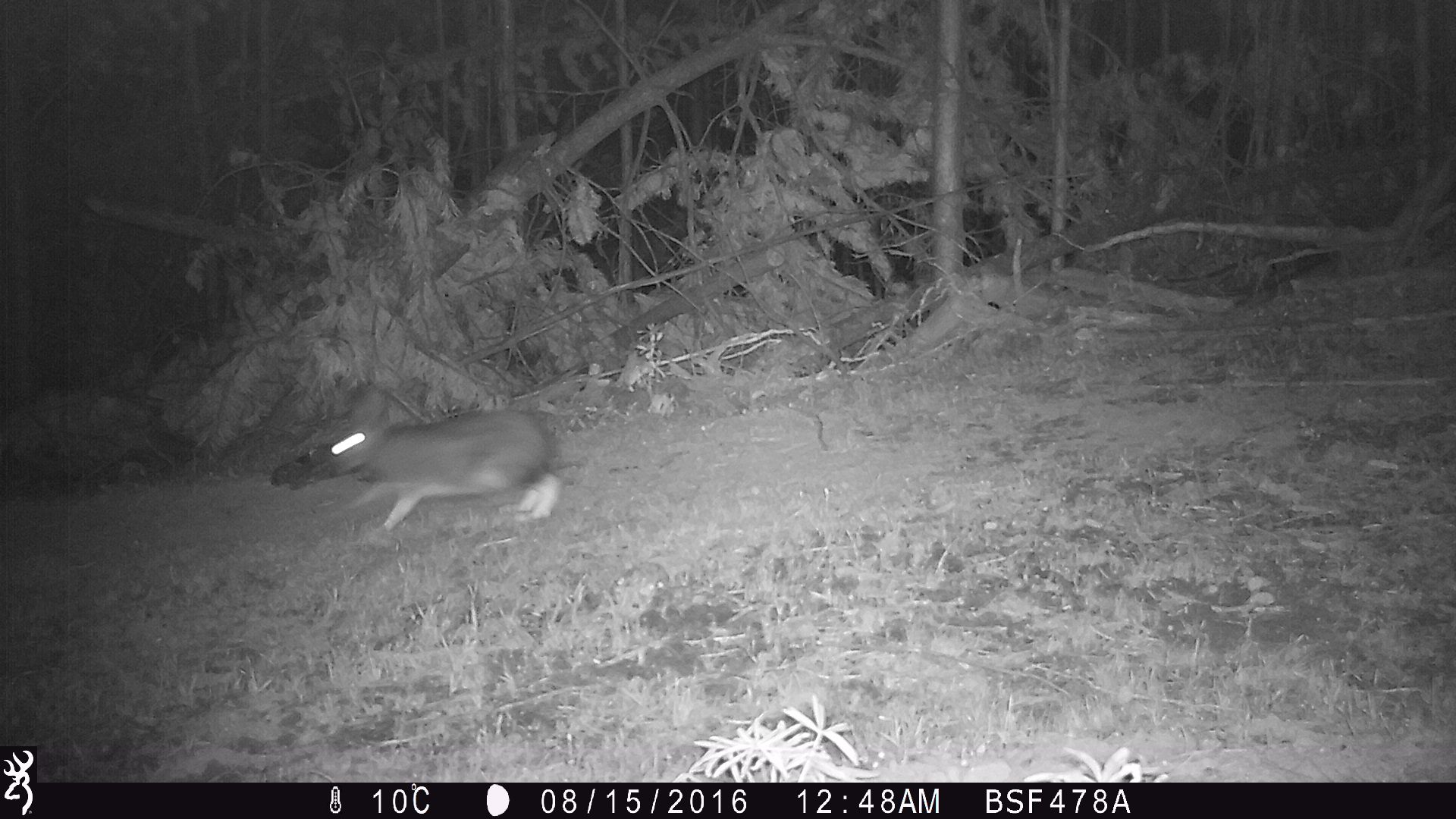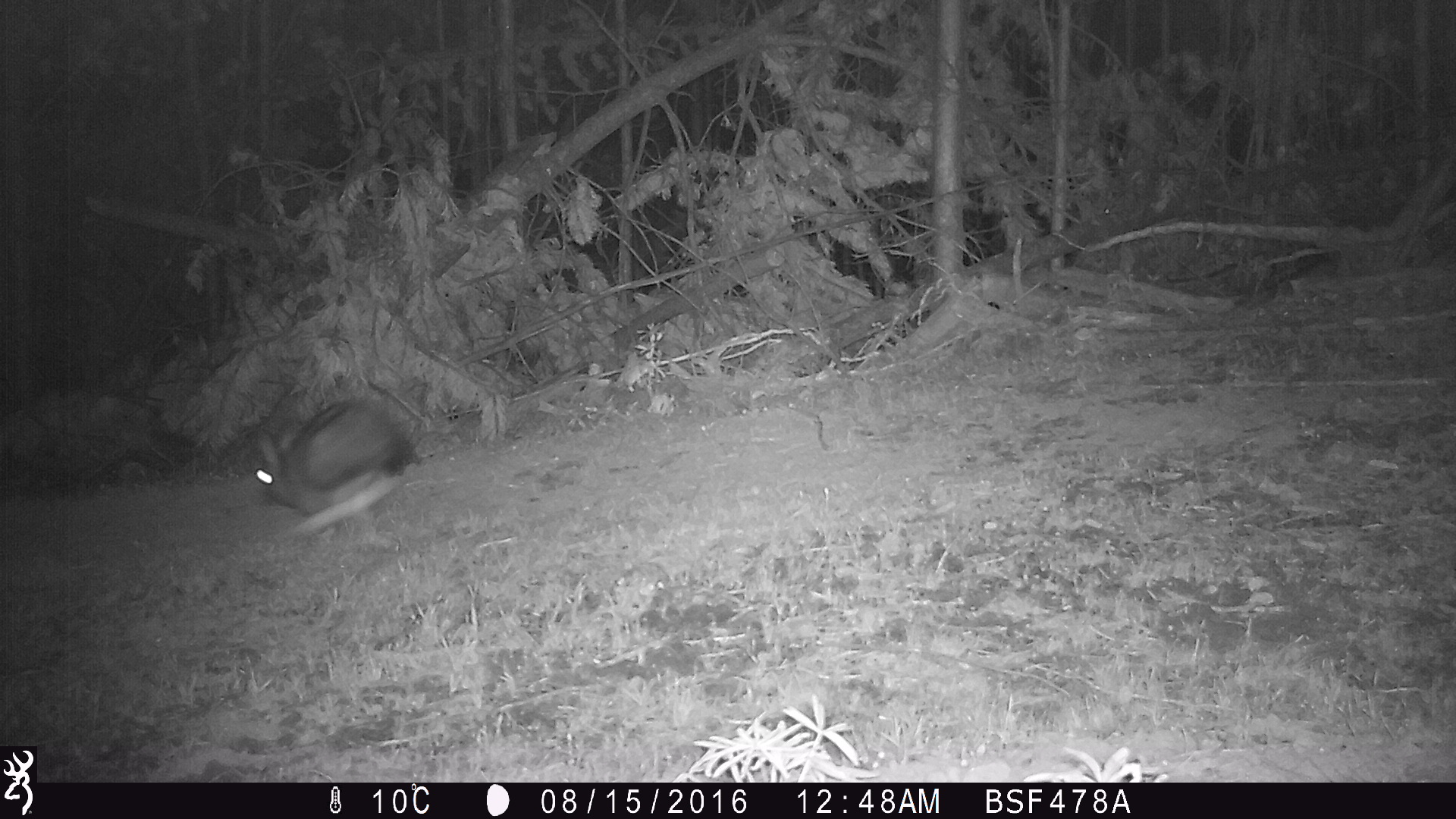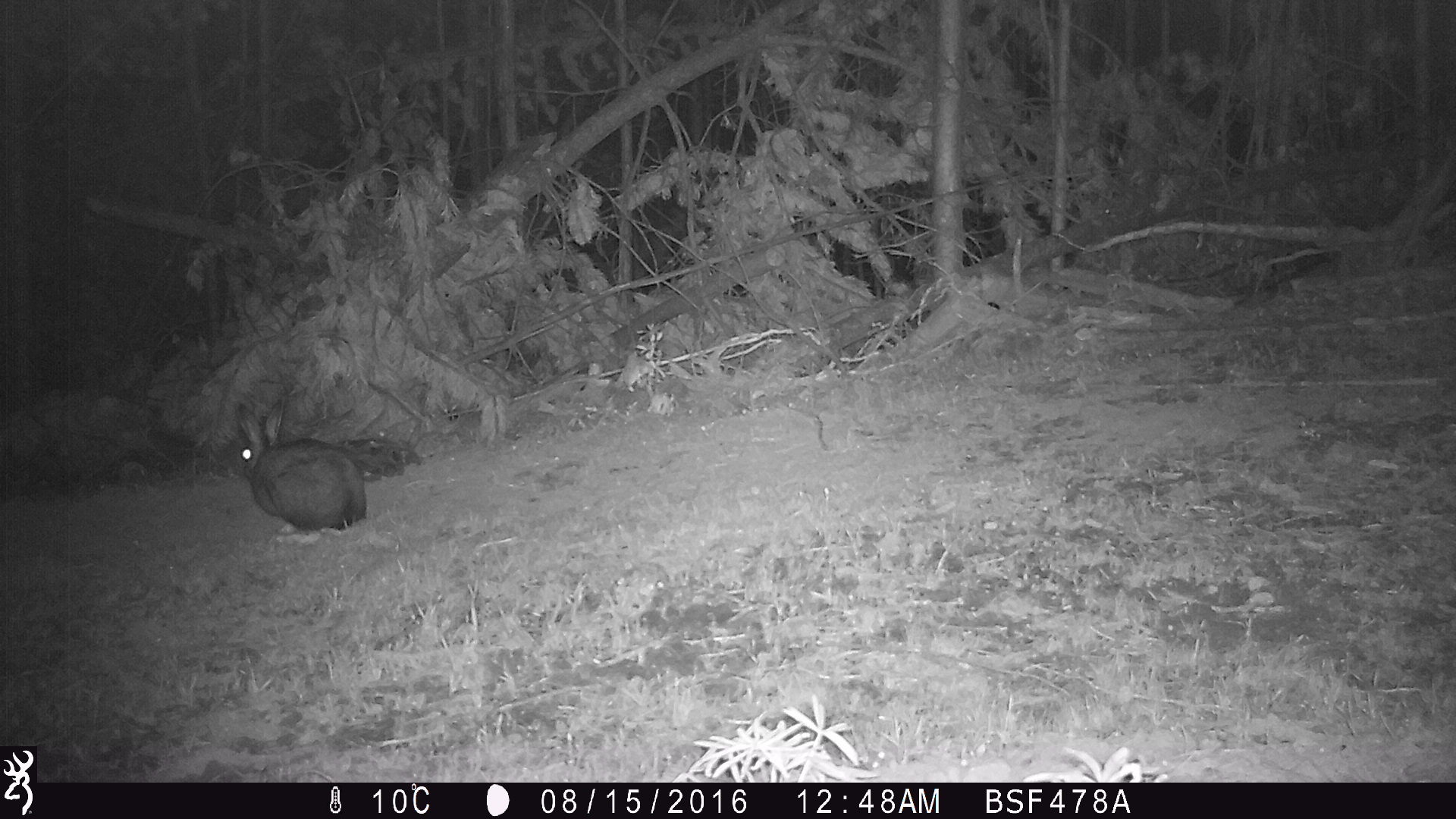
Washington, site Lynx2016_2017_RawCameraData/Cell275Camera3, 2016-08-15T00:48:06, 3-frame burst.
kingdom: Animalia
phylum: Chordata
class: Mammalia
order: Lagomorpha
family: Leporidae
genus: Lepus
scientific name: Lepus americanus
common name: snowshoe hare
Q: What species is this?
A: Lepus americanus (snowshoe hare).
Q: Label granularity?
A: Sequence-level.